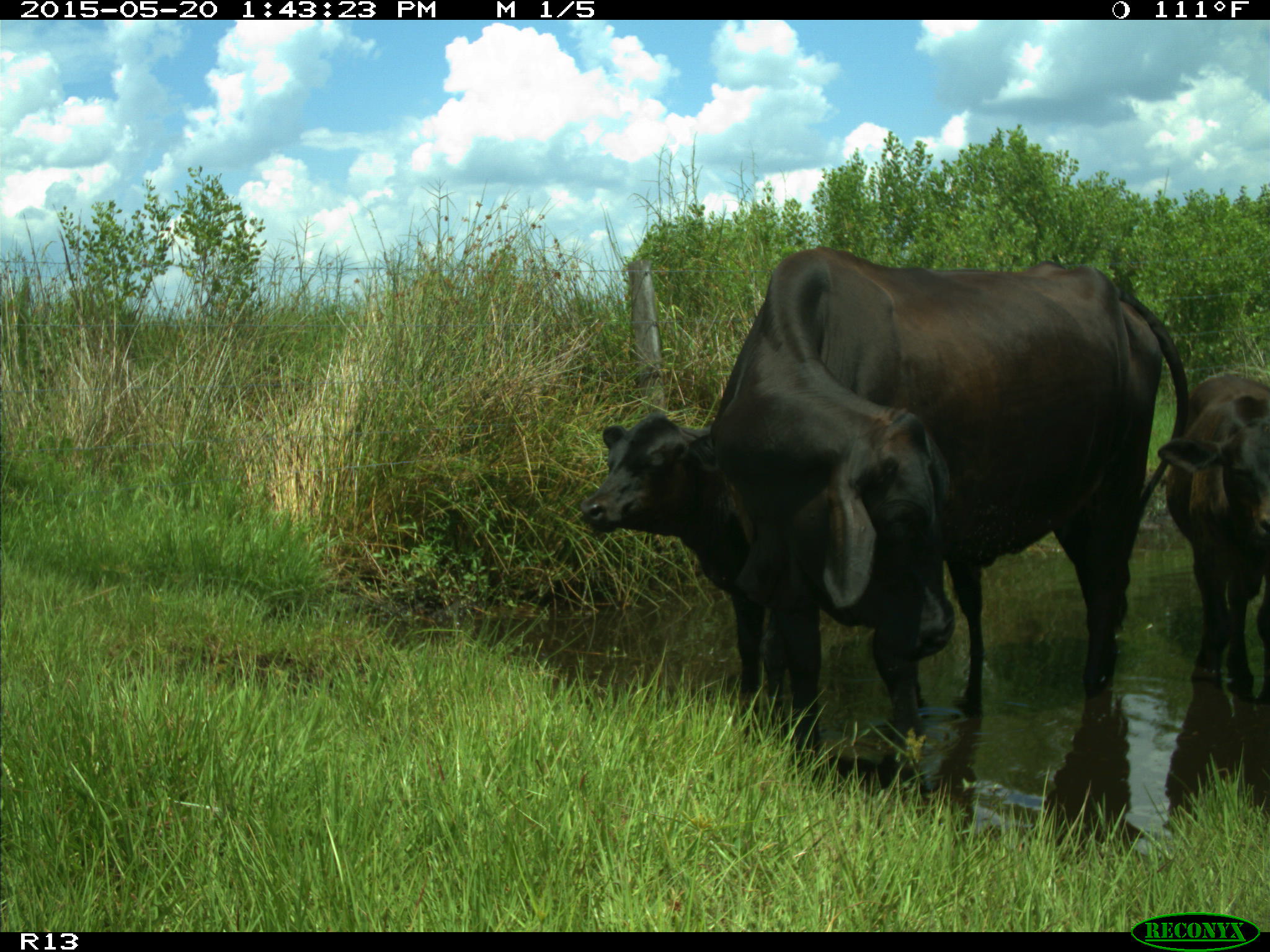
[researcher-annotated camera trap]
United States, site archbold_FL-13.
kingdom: Animalia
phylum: Chordata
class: Mammalia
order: Artiodactyla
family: Bovidae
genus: Bos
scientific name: Bos taurus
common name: domestic cow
Bos taurus (domestic cow).